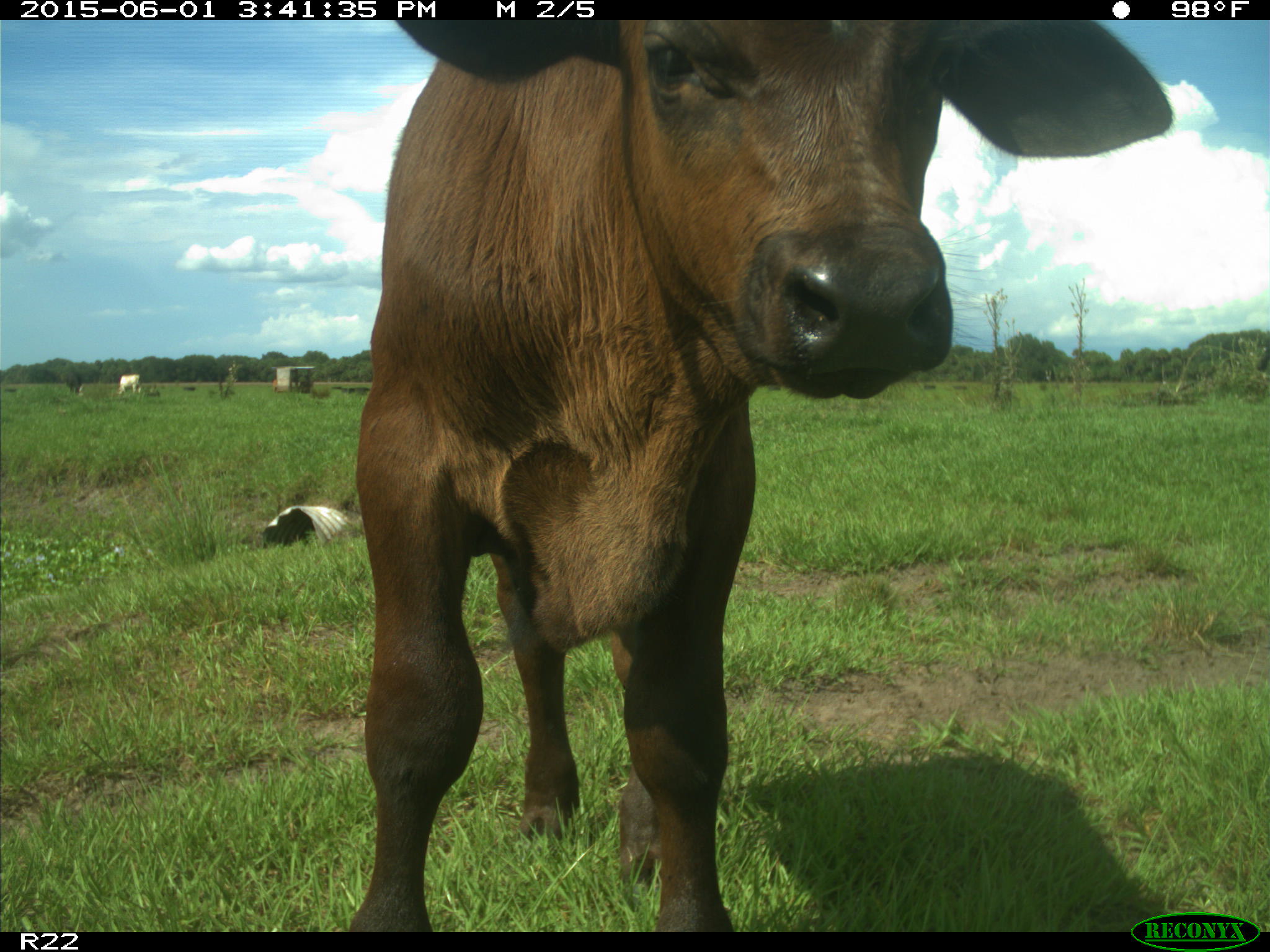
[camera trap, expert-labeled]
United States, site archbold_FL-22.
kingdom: Animalia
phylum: Chordata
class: Mammalia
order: Artiodactyla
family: Bovidae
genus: Bos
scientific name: Bos taurus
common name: domestic cow